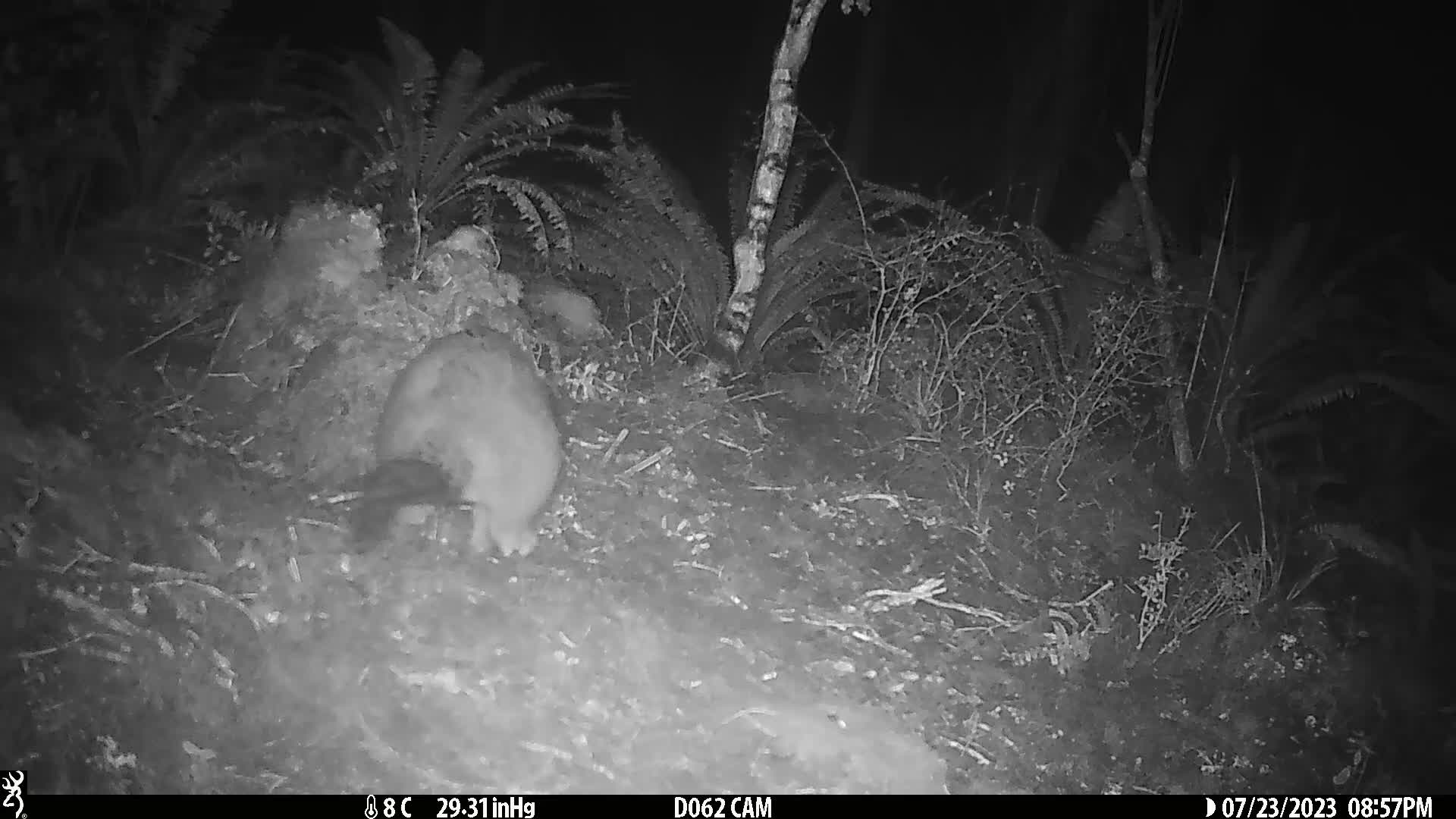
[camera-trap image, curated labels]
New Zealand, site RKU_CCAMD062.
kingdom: Animalia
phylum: Chordata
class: Mammalia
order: Diprotodontia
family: Phalangeridae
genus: Trichosurus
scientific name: Trichosurus vulpecula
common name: common brushtail possum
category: possum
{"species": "possum (common brushtail possum) (Trichosurus vulpecula)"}